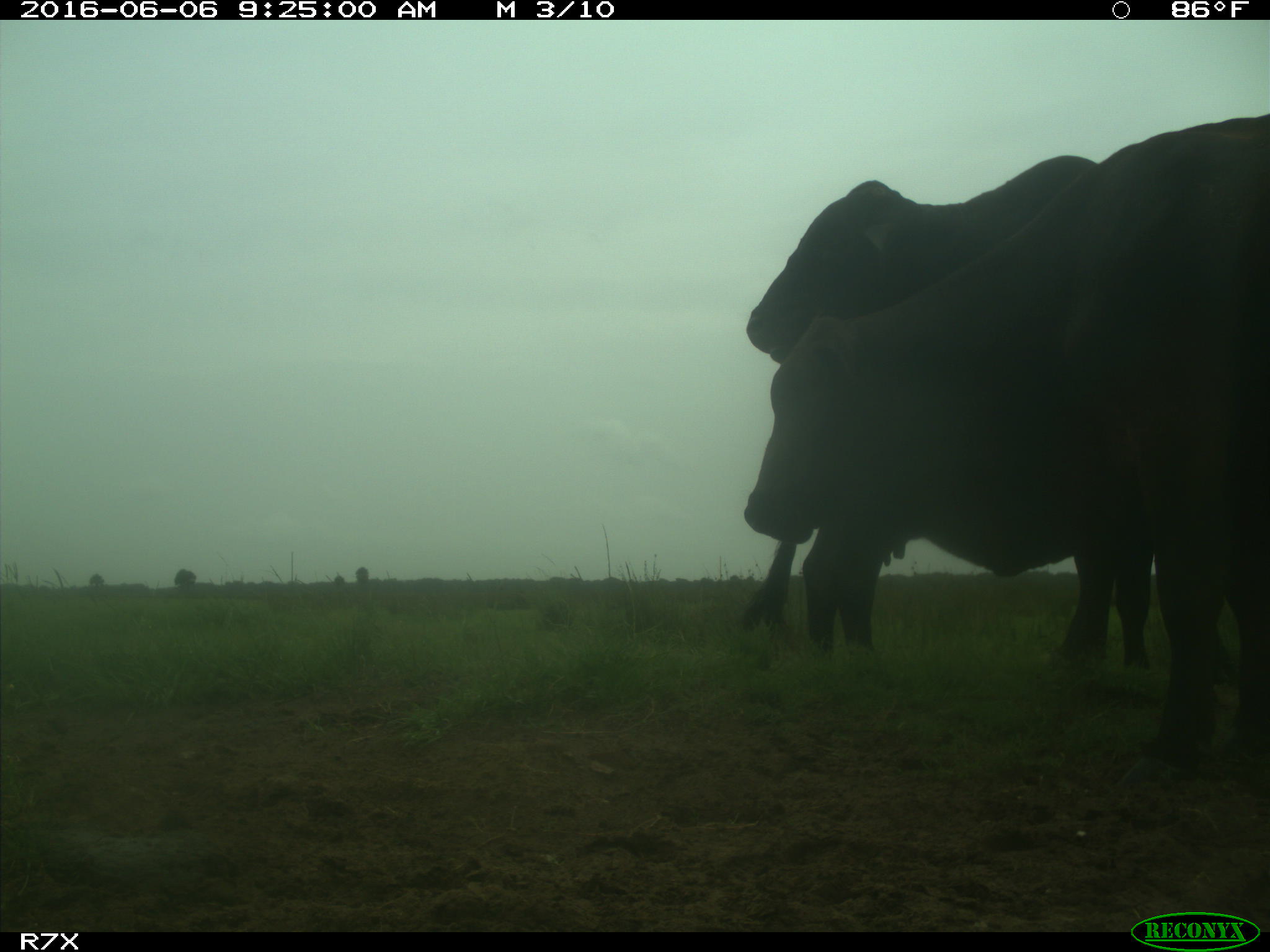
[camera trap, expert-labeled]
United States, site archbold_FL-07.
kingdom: Animalia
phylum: Chordata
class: Mammalia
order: Artiodactyla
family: Bovidae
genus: Bos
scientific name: Bos taurus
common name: domestic cow